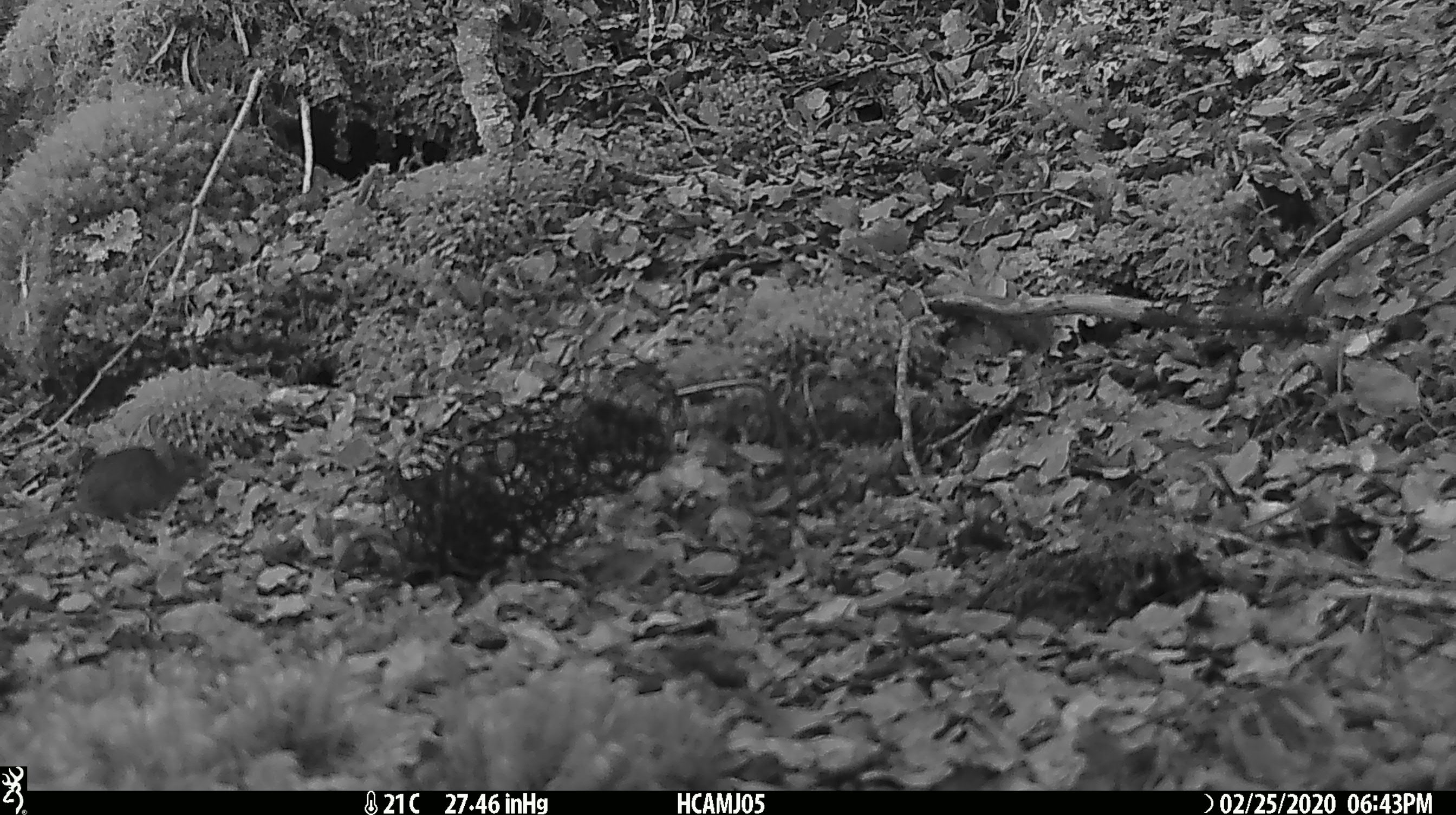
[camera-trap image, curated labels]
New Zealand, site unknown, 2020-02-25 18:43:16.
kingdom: Animalia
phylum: Chordata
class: Mammalia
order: Rodentia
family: Muridae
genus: Mus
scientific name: Mus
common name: mouse